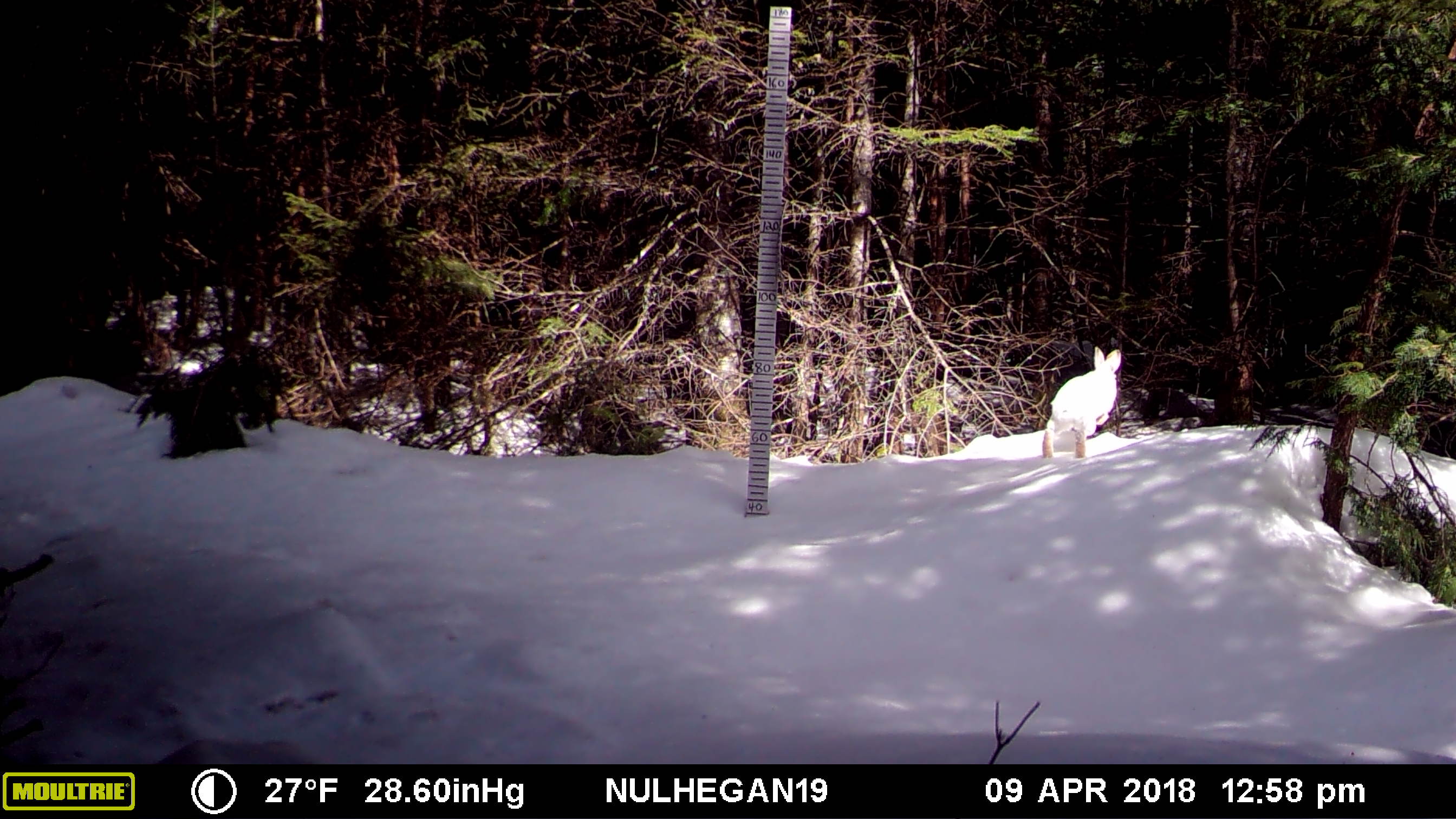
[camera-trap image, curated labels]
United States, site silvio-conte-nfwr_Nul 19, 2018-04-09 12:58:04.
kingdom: Animalia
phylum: Chordata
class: Mammalia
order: Lagomorpha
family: Leporidae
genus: Lepus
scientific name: Lepus americanus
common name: snowshoe hare